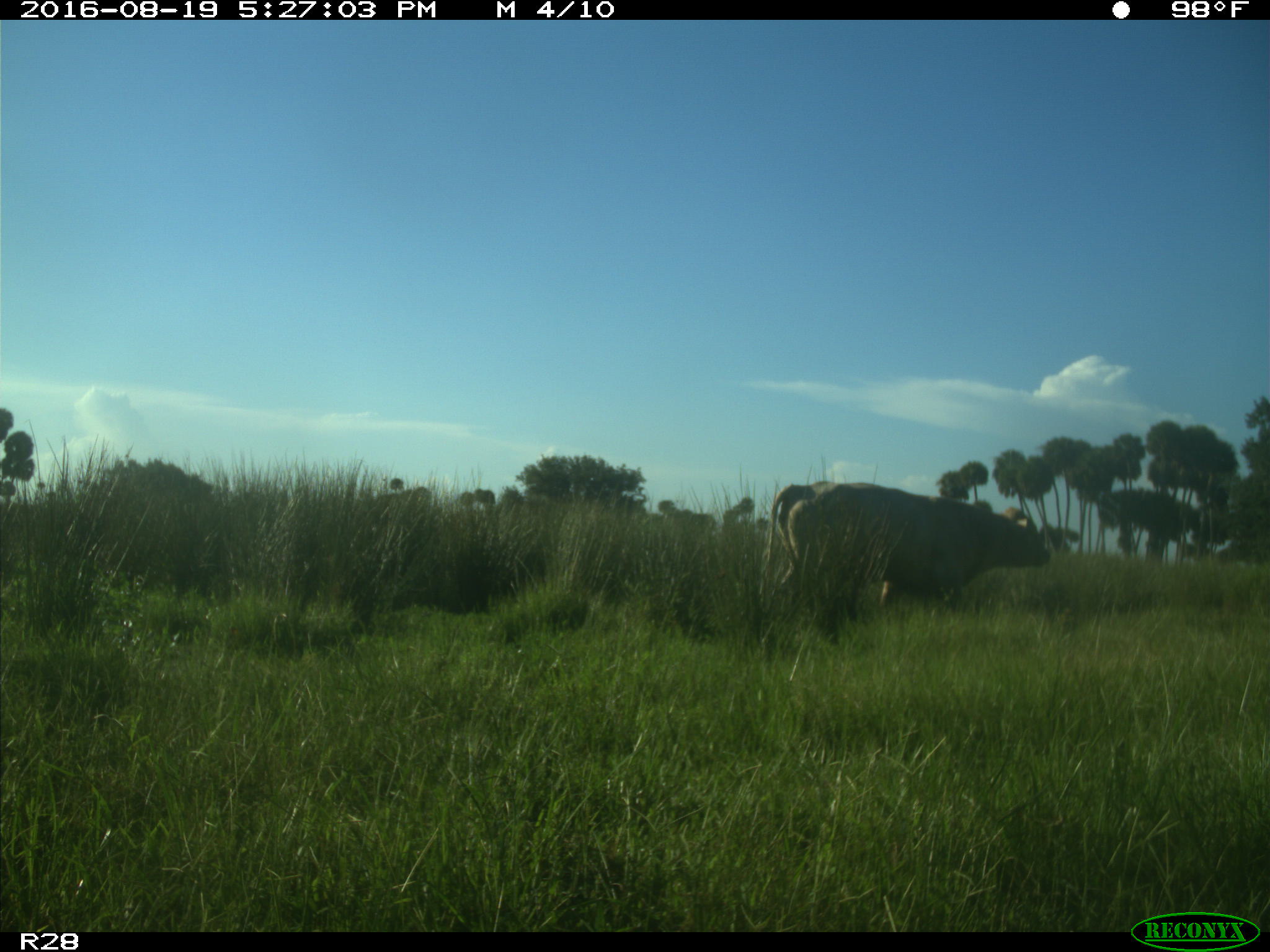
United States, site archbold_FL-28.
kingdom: Animalia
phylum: Chordata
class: Mammalia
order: Artiodactyla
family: Bovidae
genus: Bos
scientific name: Bos taurus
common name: domestic cow